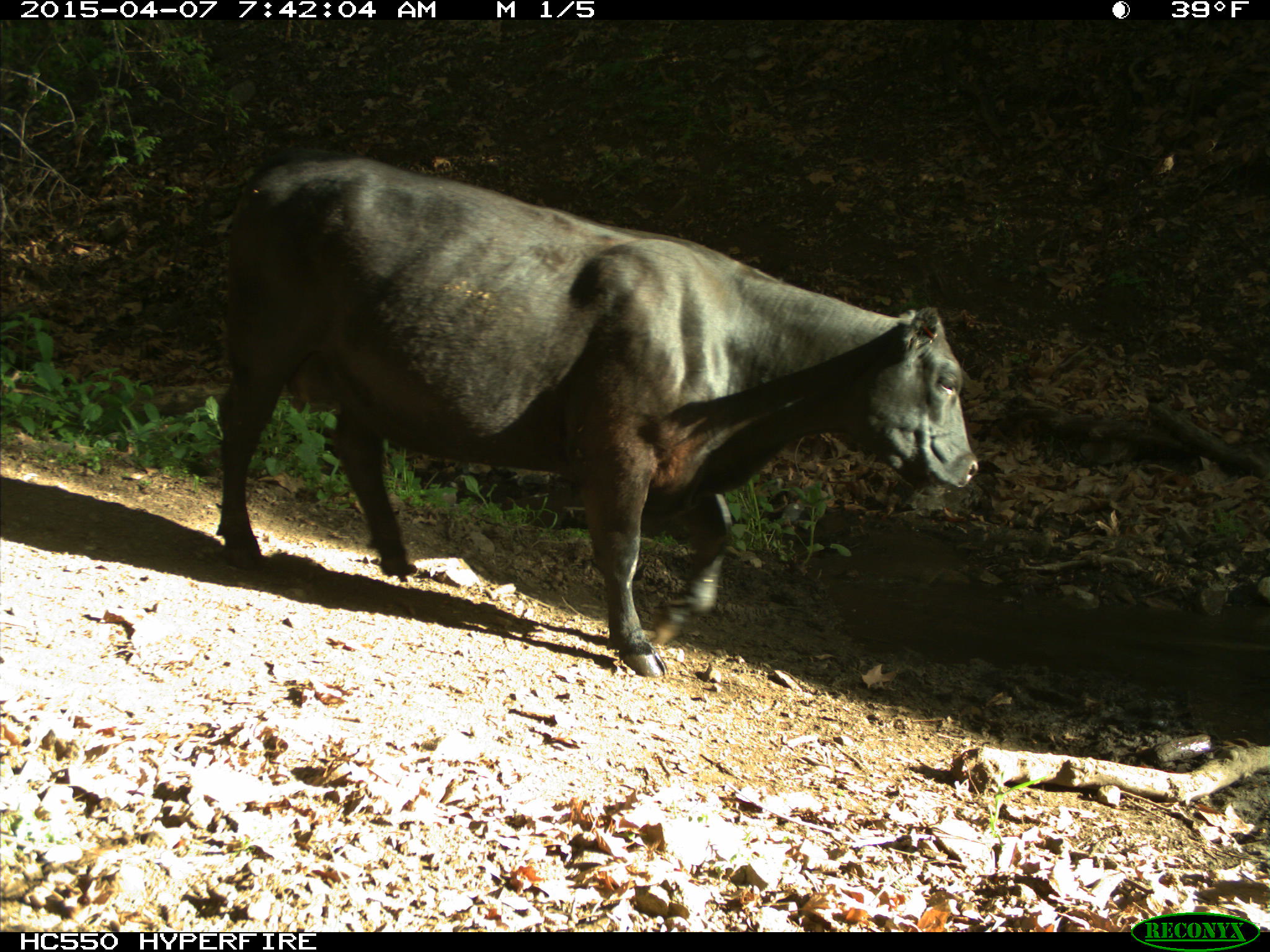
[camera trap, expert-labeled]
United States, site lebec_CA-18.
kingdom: Animalia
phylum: Chordata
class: Mammalia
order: Artiodactyla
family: Bovidae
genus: Bos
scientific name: Bos taurus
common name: domestic cow